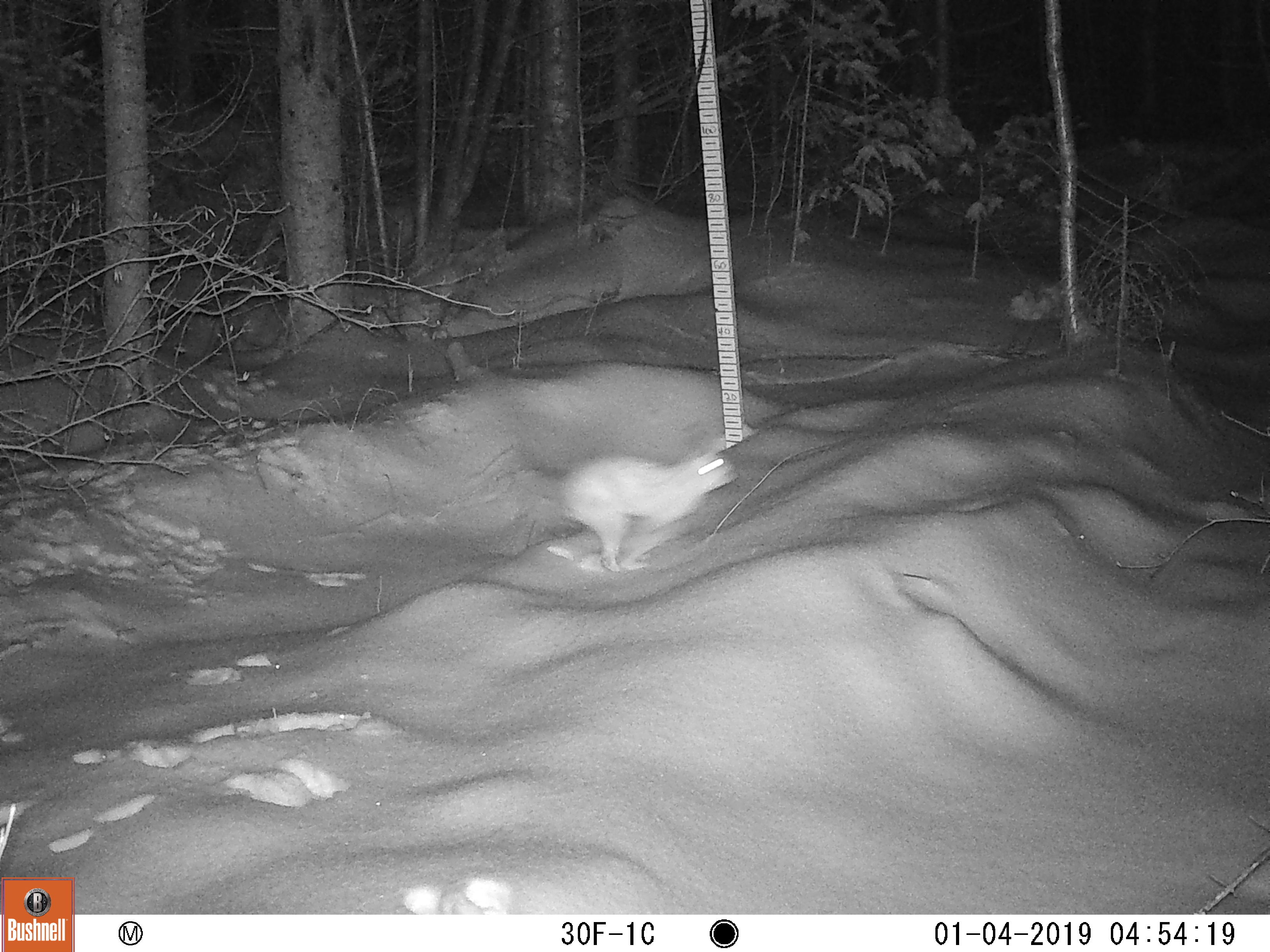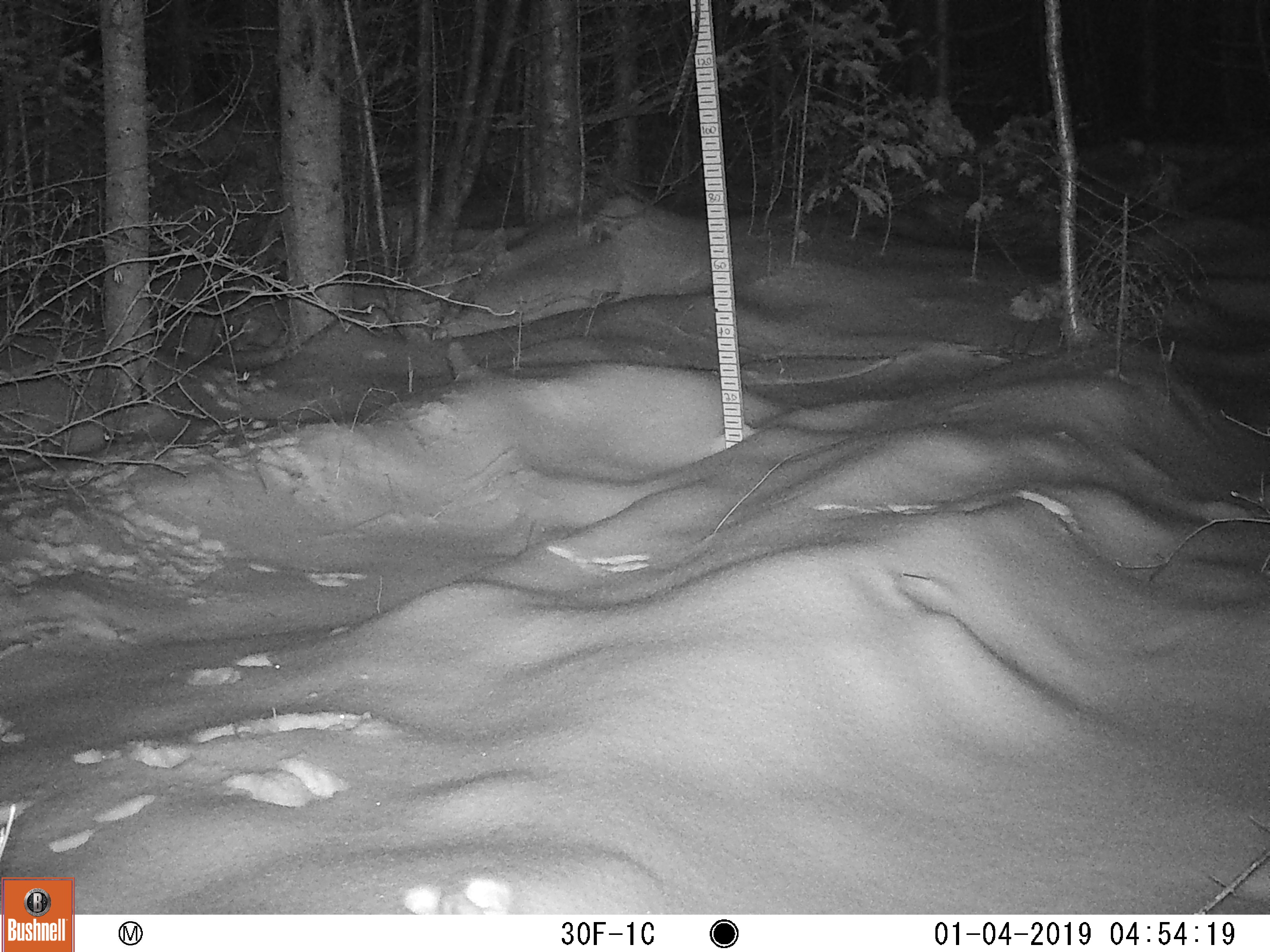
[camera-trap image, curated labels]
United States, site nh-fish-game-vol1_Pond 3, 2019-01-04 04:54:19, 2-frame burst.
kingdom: Animalia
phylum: Chordata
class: Mammalia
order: Lagomorpha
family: Leporidae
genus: Lepus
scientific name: Lepus americanus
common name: snowshoe hare